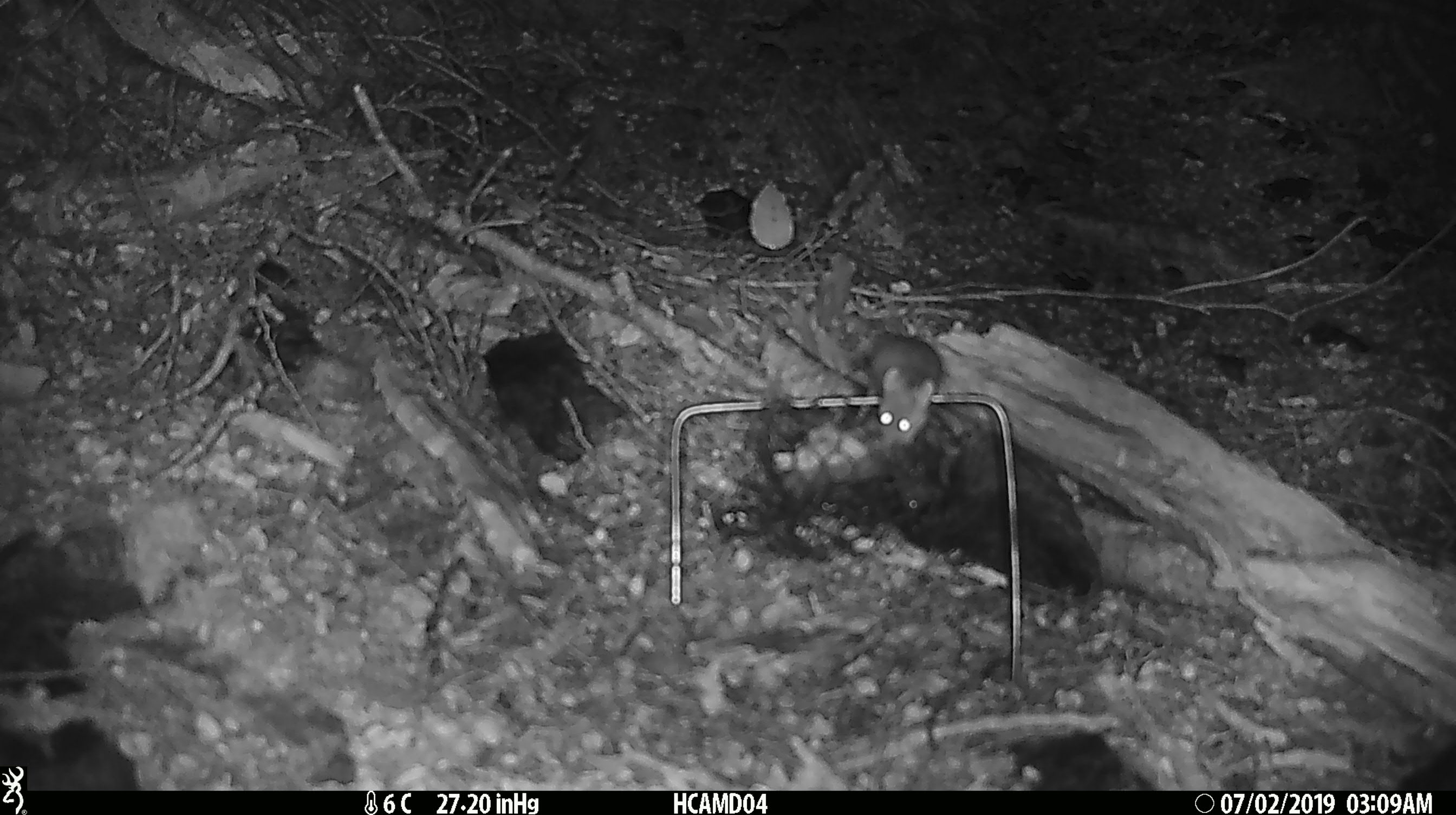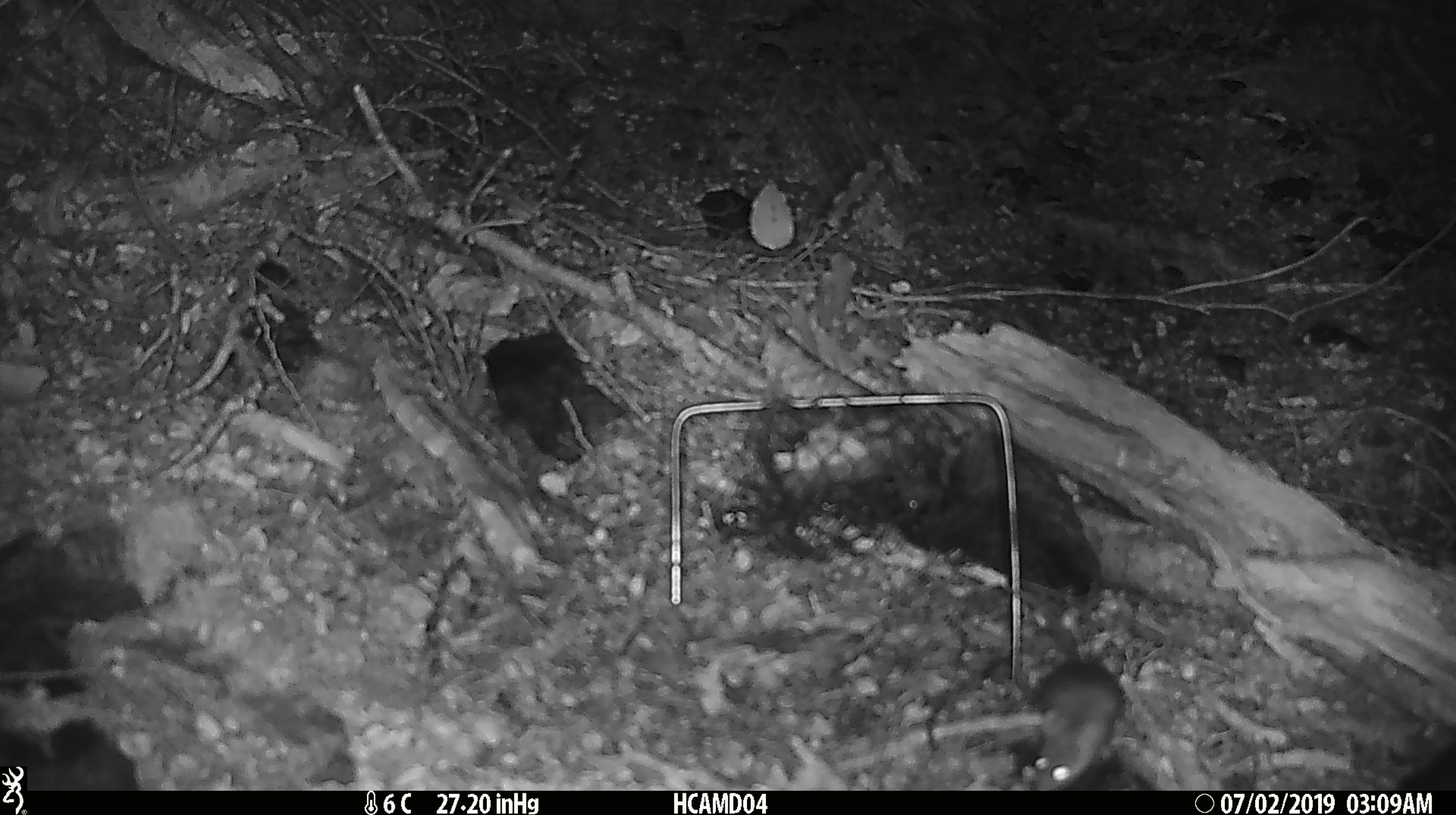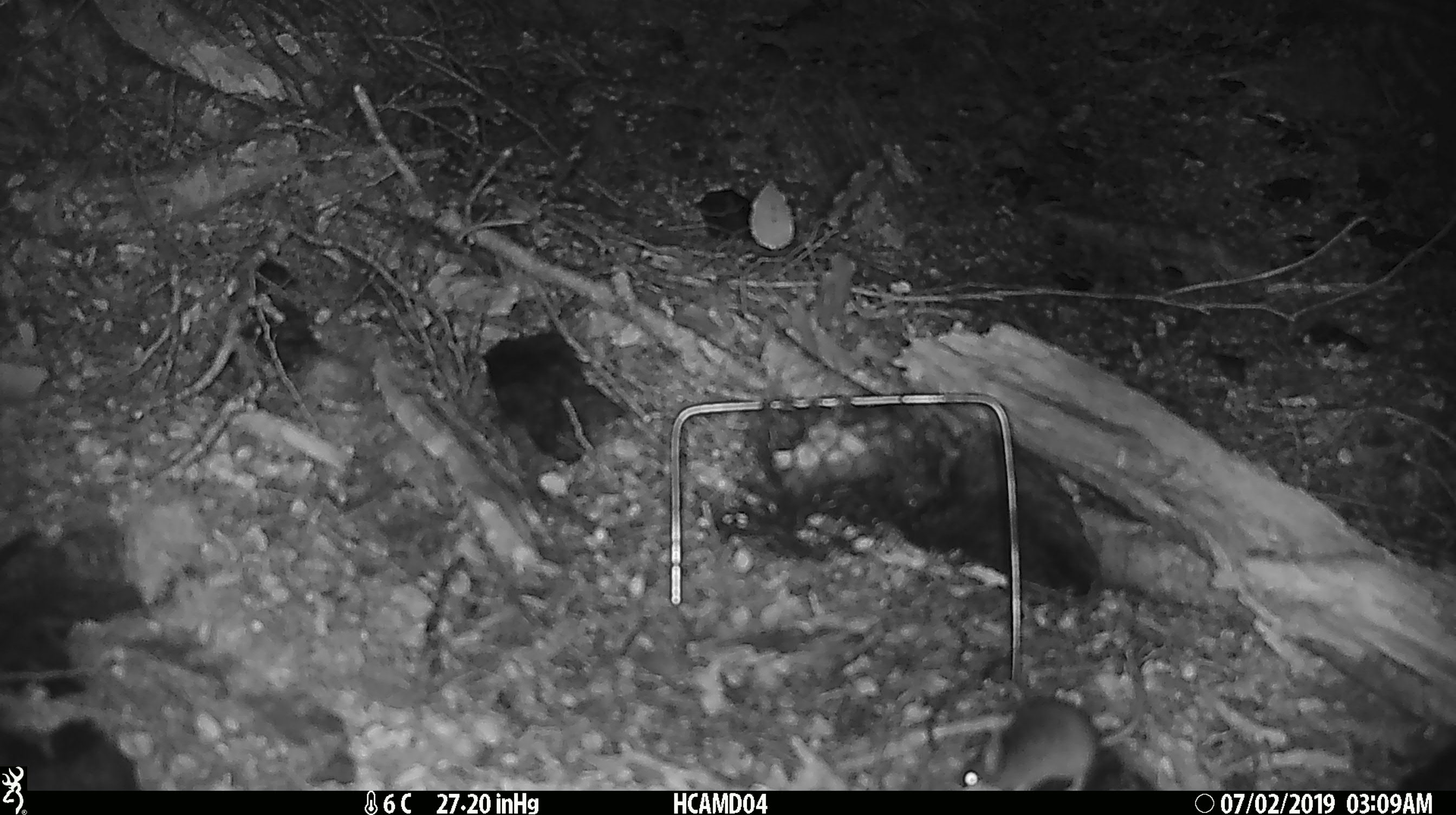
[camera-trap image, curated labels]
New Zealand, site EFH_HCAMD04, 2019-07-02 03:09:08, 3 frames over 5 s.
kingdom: Animalia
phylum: Chordata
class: Mammalia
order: Rodentia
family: Muridae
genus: Mus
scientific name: Mus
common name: mouse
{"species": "mouse (Mus)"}